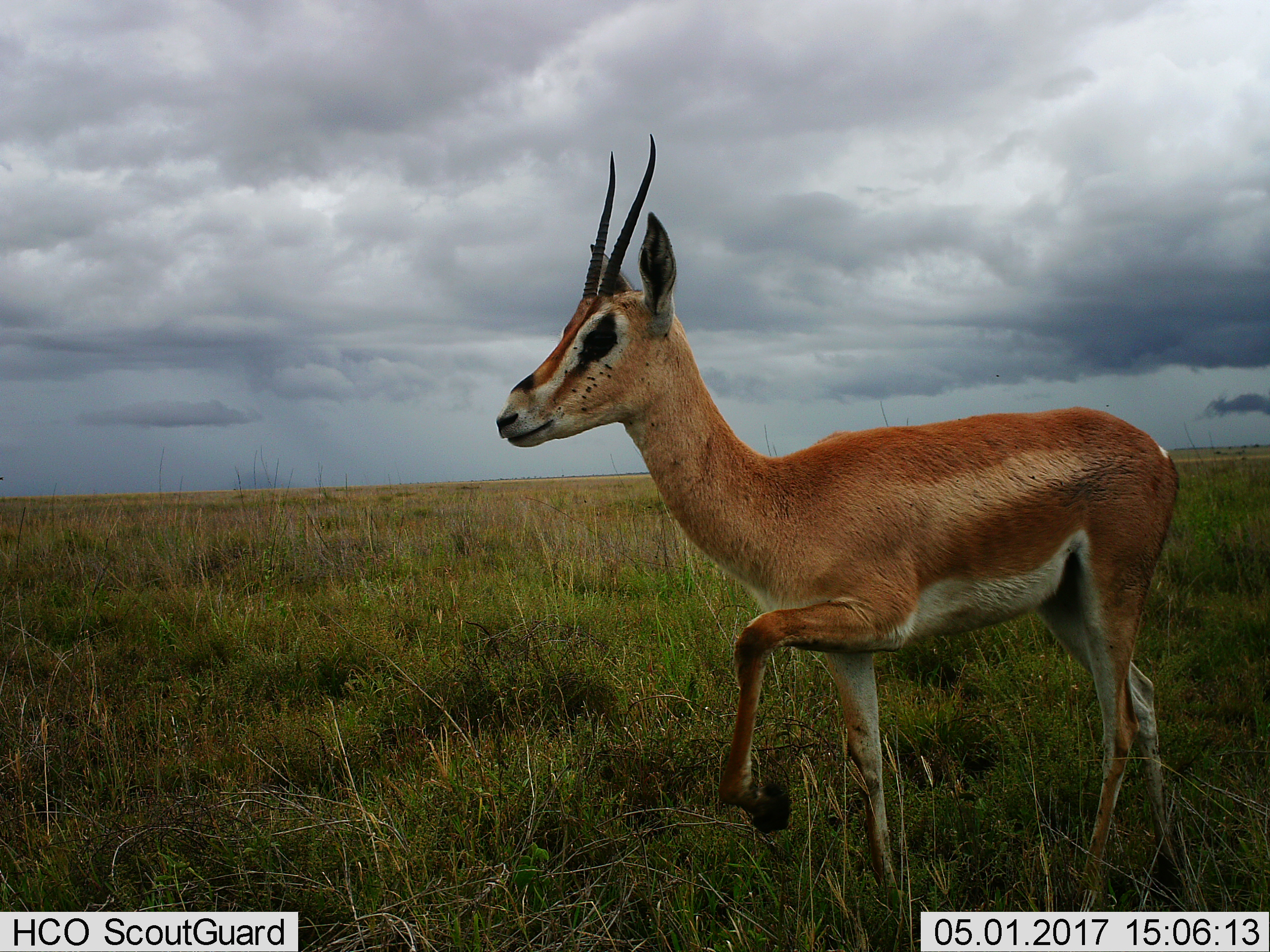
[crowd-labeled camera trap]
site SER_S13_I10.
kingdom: Animalia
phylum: Chordata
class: Mammalia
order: Artiodactyla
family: Bovidae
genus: Nanger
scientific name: Nanger granti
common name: grant's gazelle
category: gazellegrants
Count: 1.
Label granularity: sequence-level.